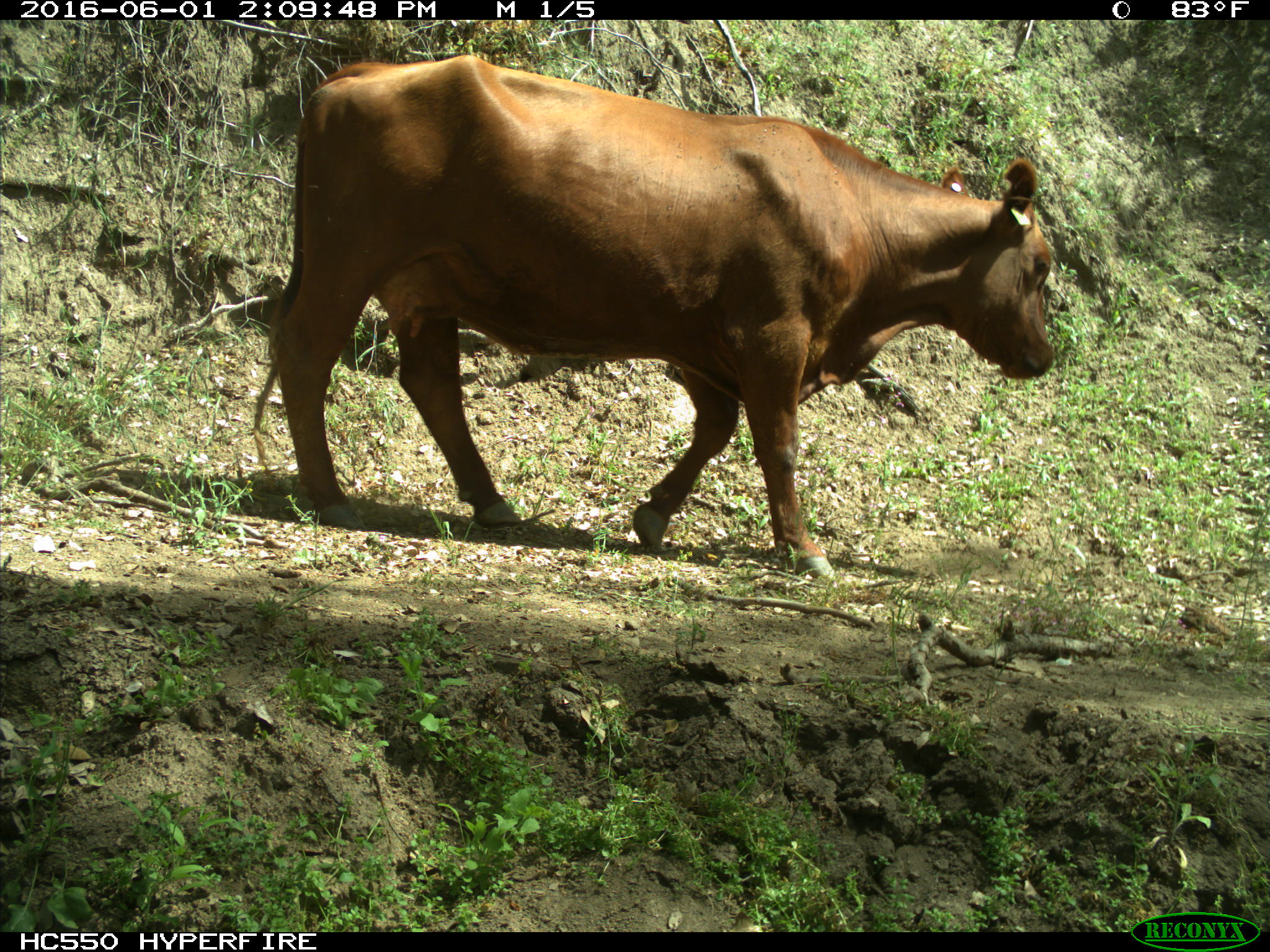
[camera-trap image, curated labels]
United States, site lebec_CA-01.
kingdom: Animalia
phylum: Chordata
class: Mammalia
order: Artiodactyla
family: Bovidae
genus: Bos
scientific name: Bos taurus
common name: domestic cow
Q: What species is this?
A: Bos taurus (domestic cow).